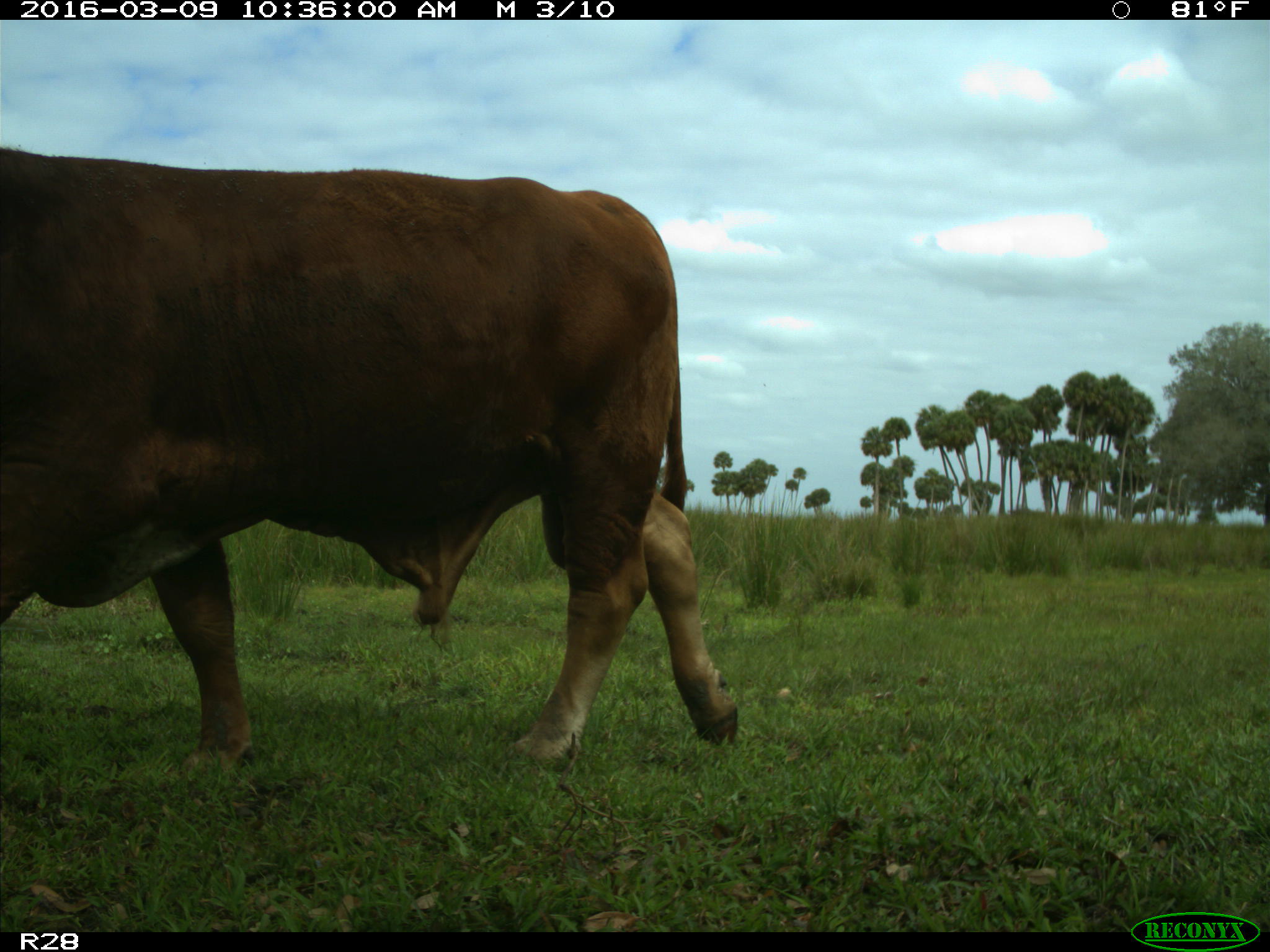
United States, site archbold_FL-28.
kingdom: Animalia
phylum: Chordata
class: Mammalia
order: Artiodactyla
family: Bovidae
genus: Bos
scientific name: Bos taurus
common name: domestic cow